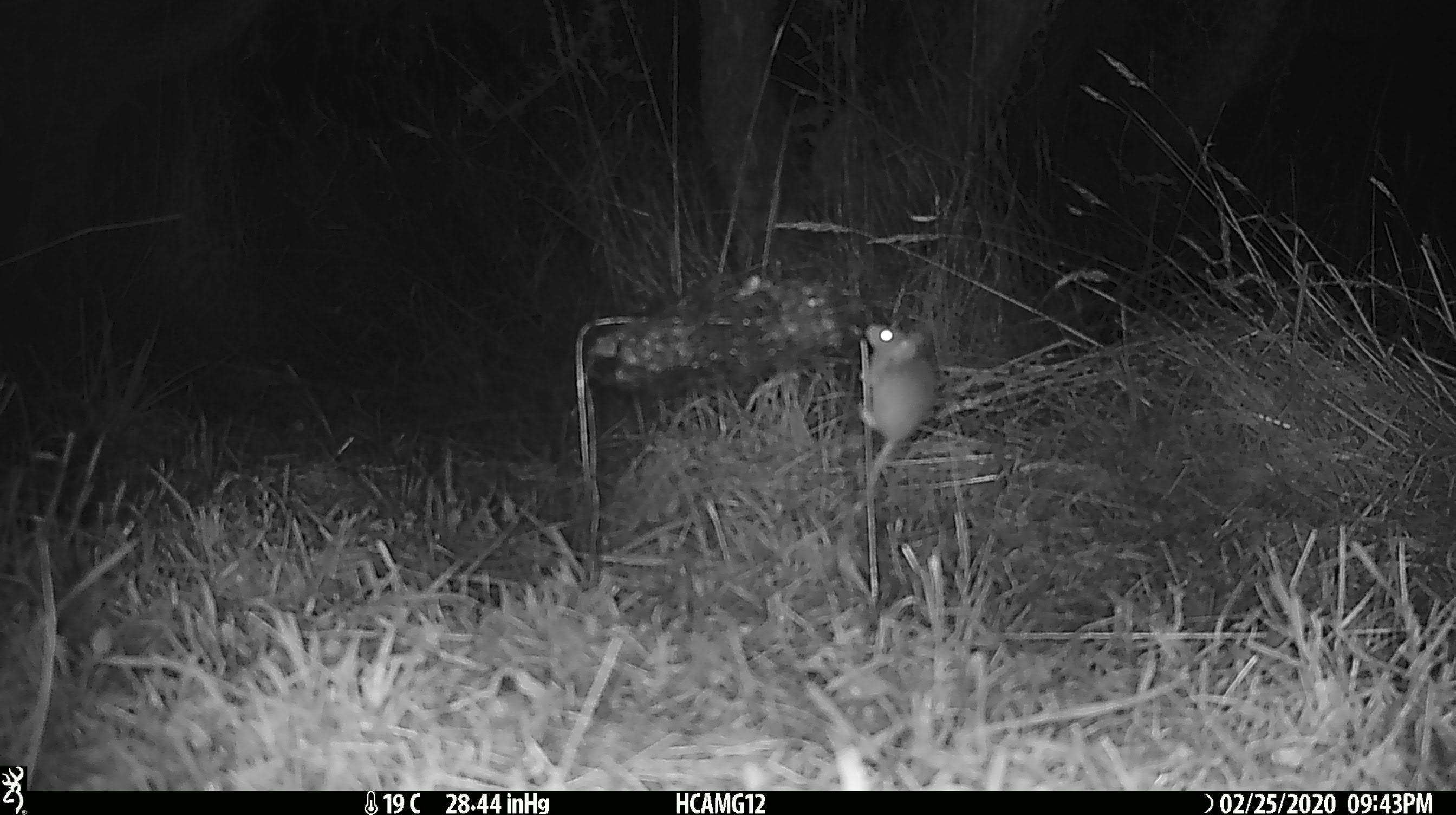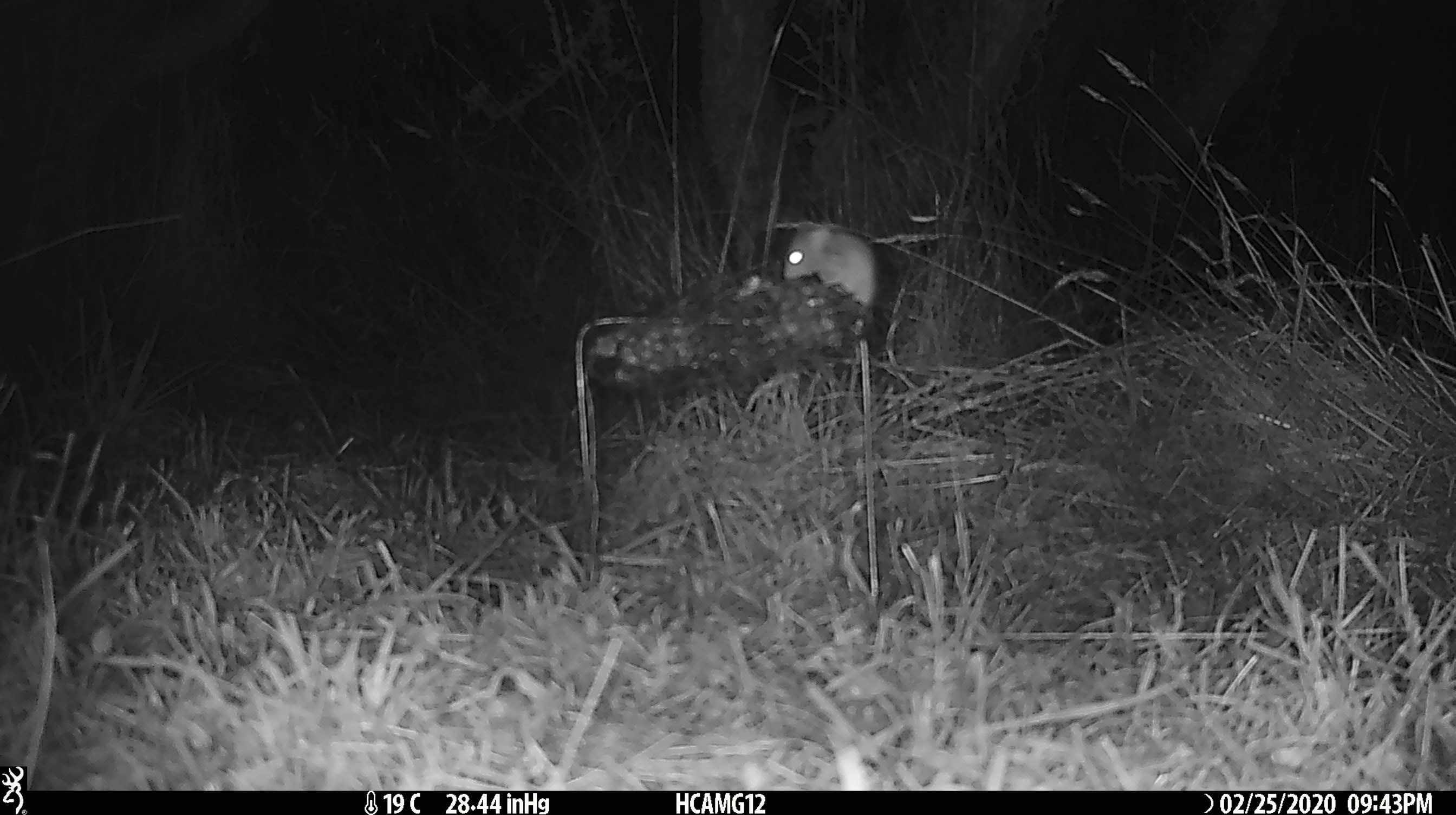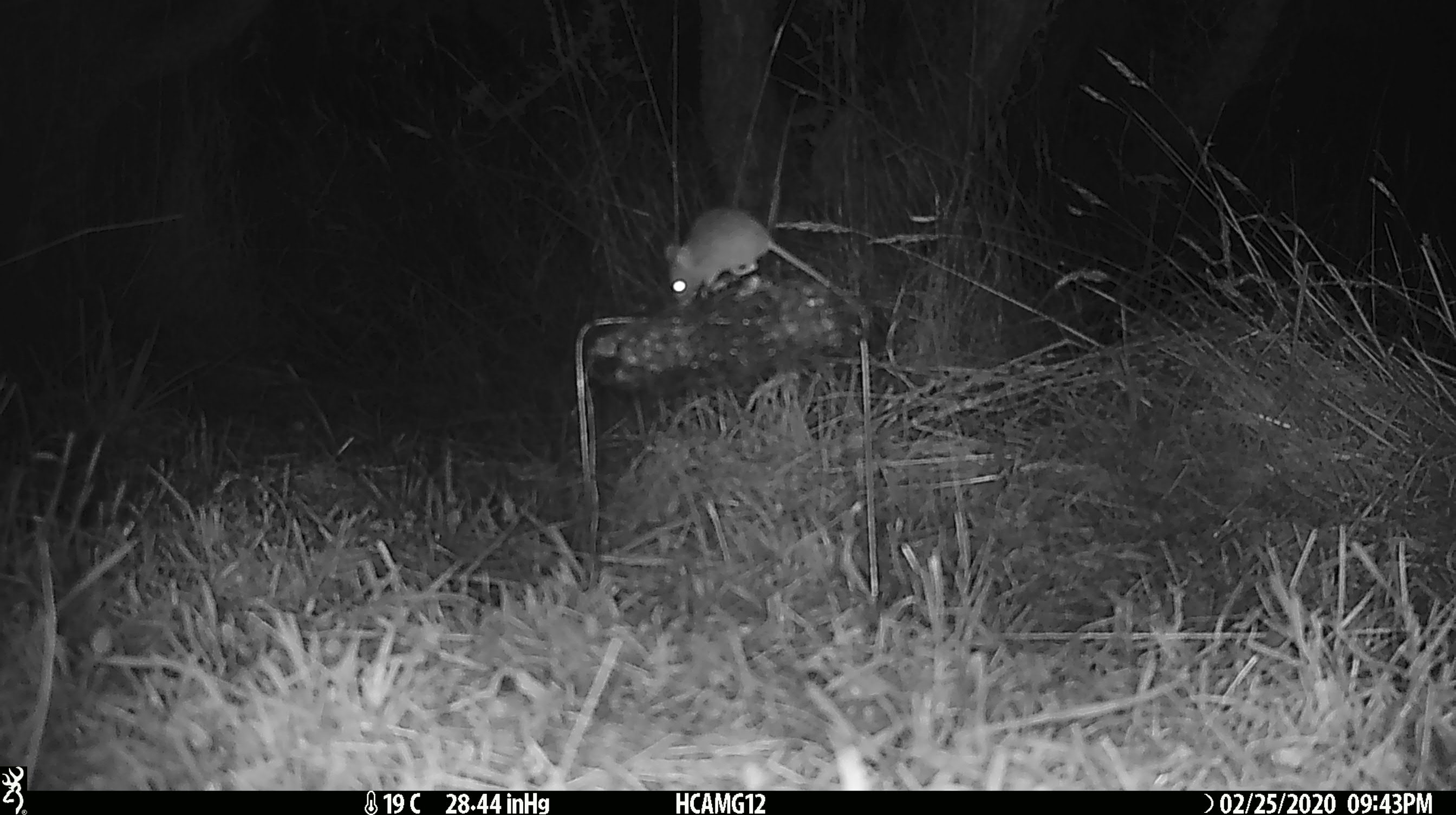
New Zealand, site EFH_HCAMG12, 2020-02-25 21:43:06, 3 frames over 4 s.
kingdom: Animalia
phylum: Chordata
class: Mammalia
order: Rodentia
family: Muridae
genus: Mus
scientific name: Mus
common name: mouse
Mouse (Mus).